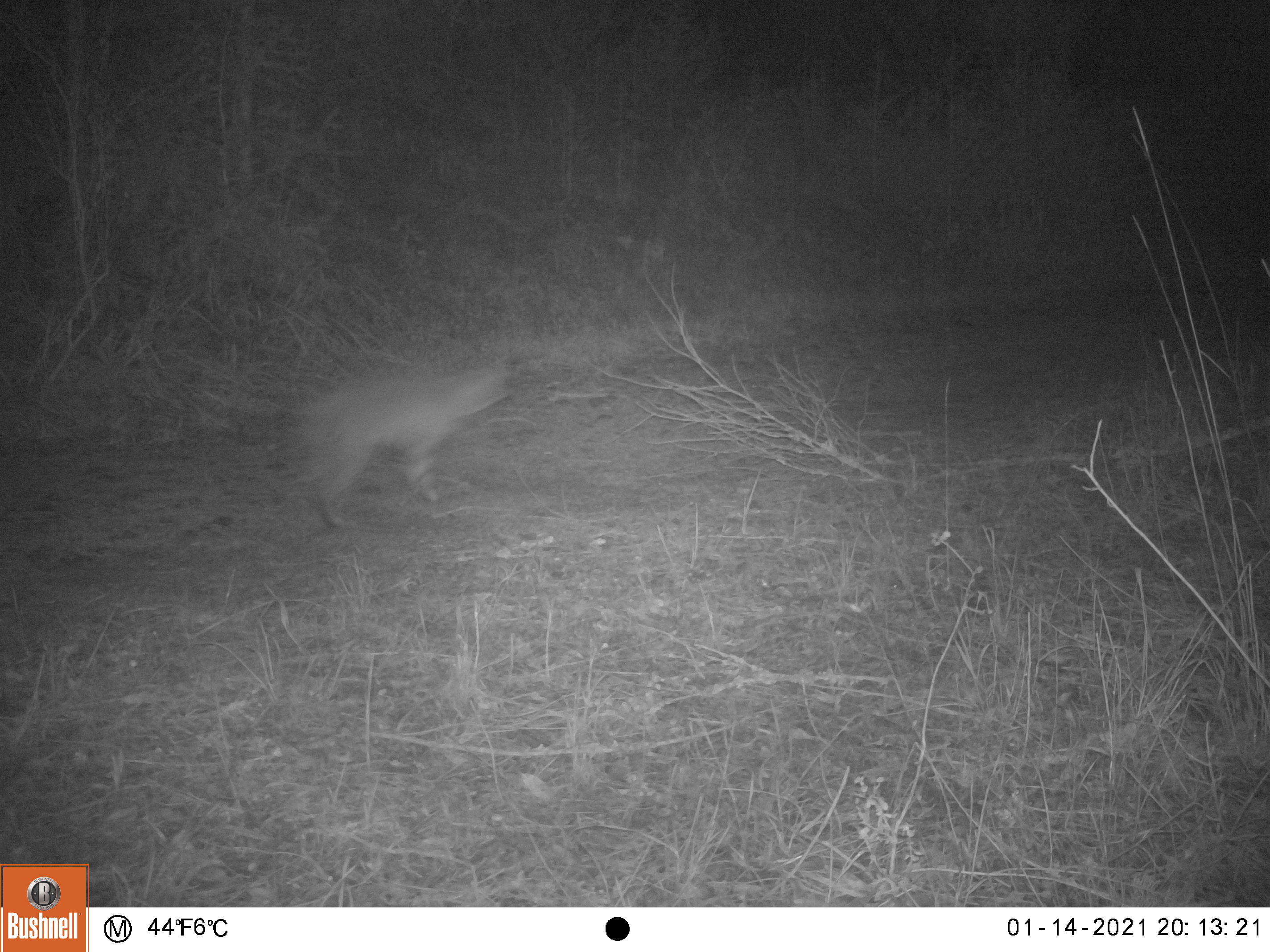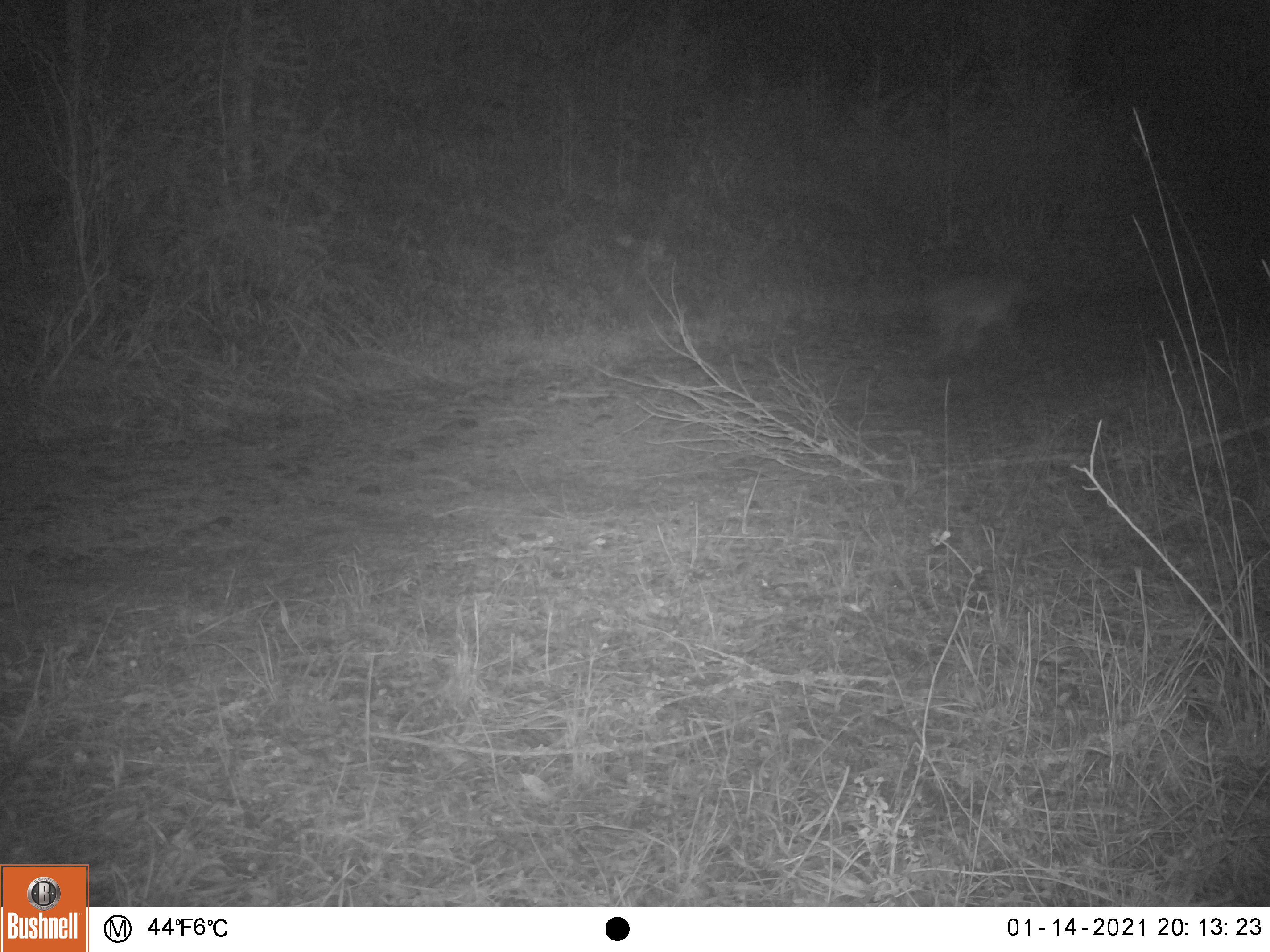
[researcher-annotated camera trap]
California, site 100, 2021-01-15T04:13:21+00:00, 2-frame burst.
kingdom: Animalia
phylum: Chordata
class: Mammalia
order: Carnivora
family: Felidae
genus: Lynx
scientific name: Lynx rufus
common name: bobcat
Bobcat (Lynx rufus).